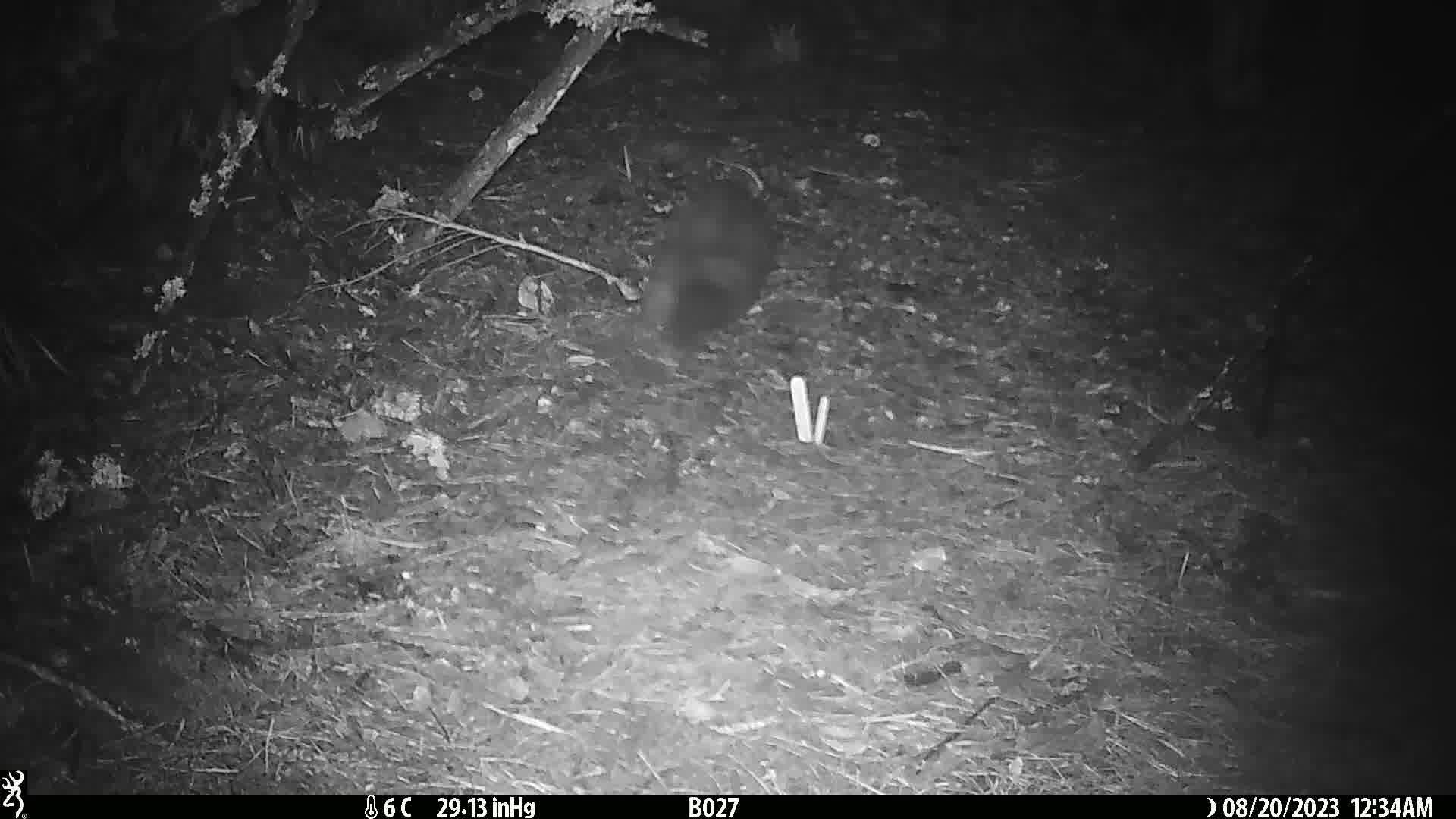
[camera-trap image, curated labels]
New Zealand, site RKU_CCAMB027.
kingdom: Animalia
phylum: Chordata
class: Mammalia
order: Diprotodontia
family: Phalangeridae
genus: Trichosurus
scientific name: Trichosurus vulpecula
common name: common brushtail possum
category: possum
Possum (common brushtail possum) (Trichosurus vulpecula).